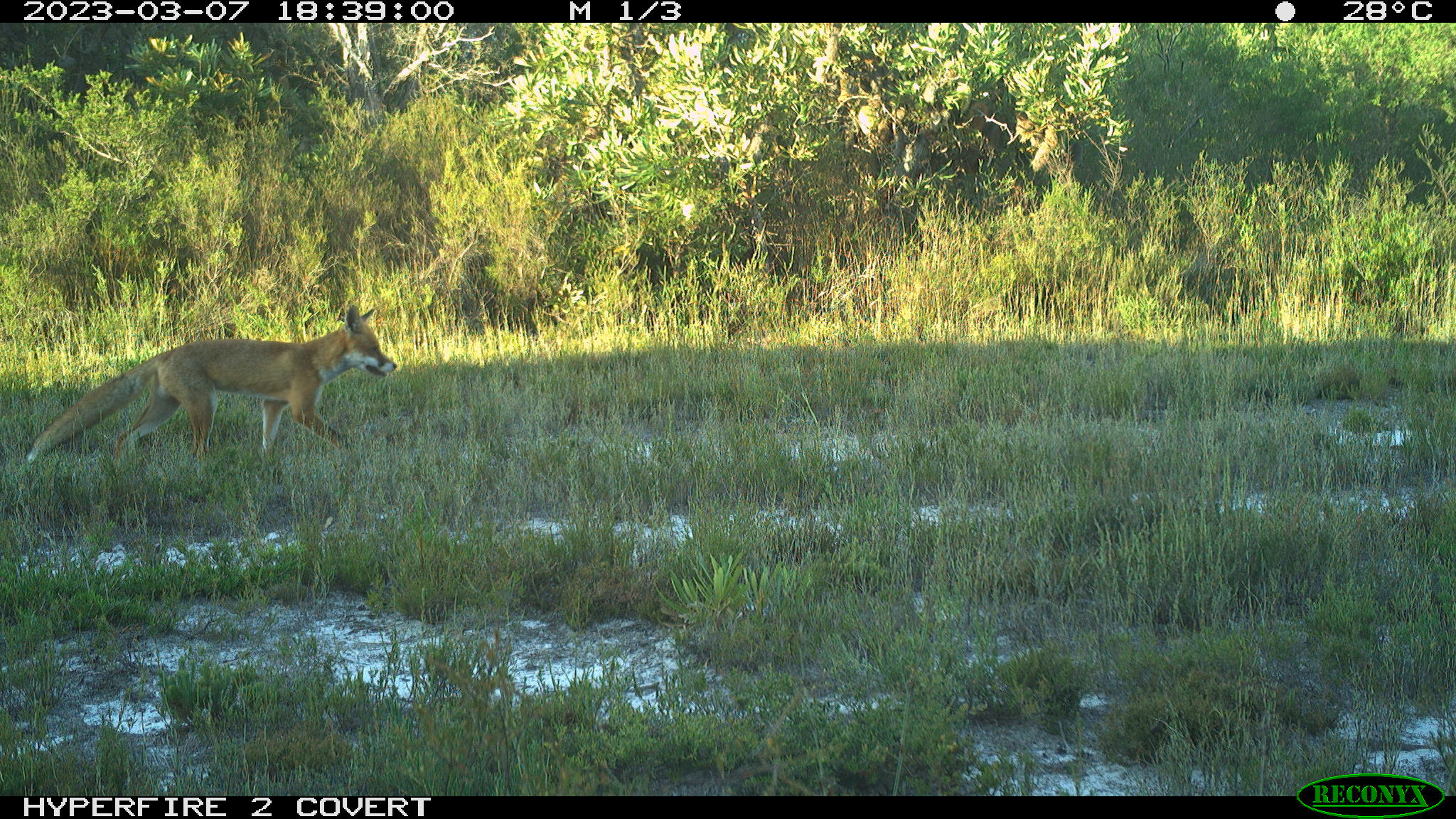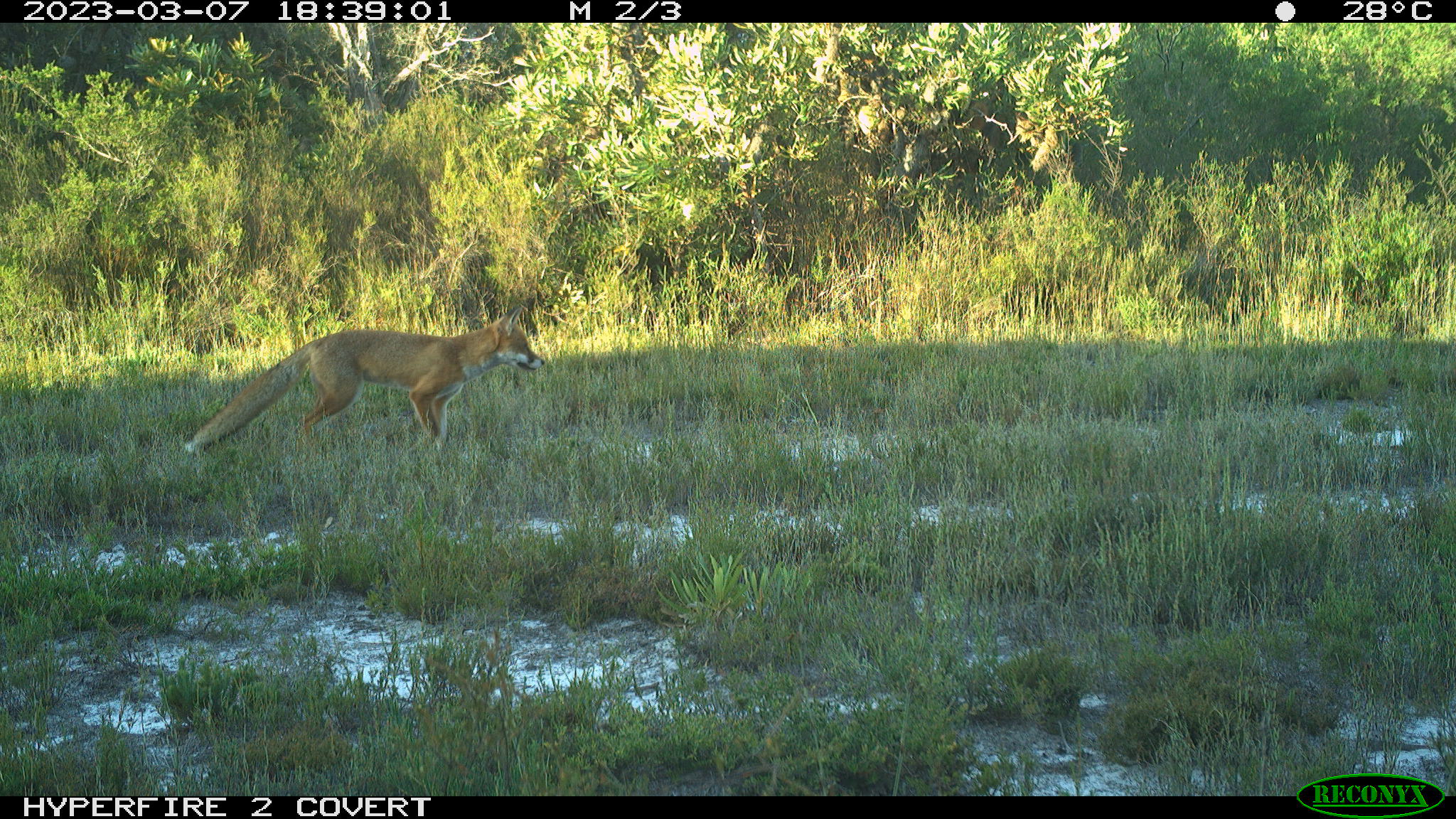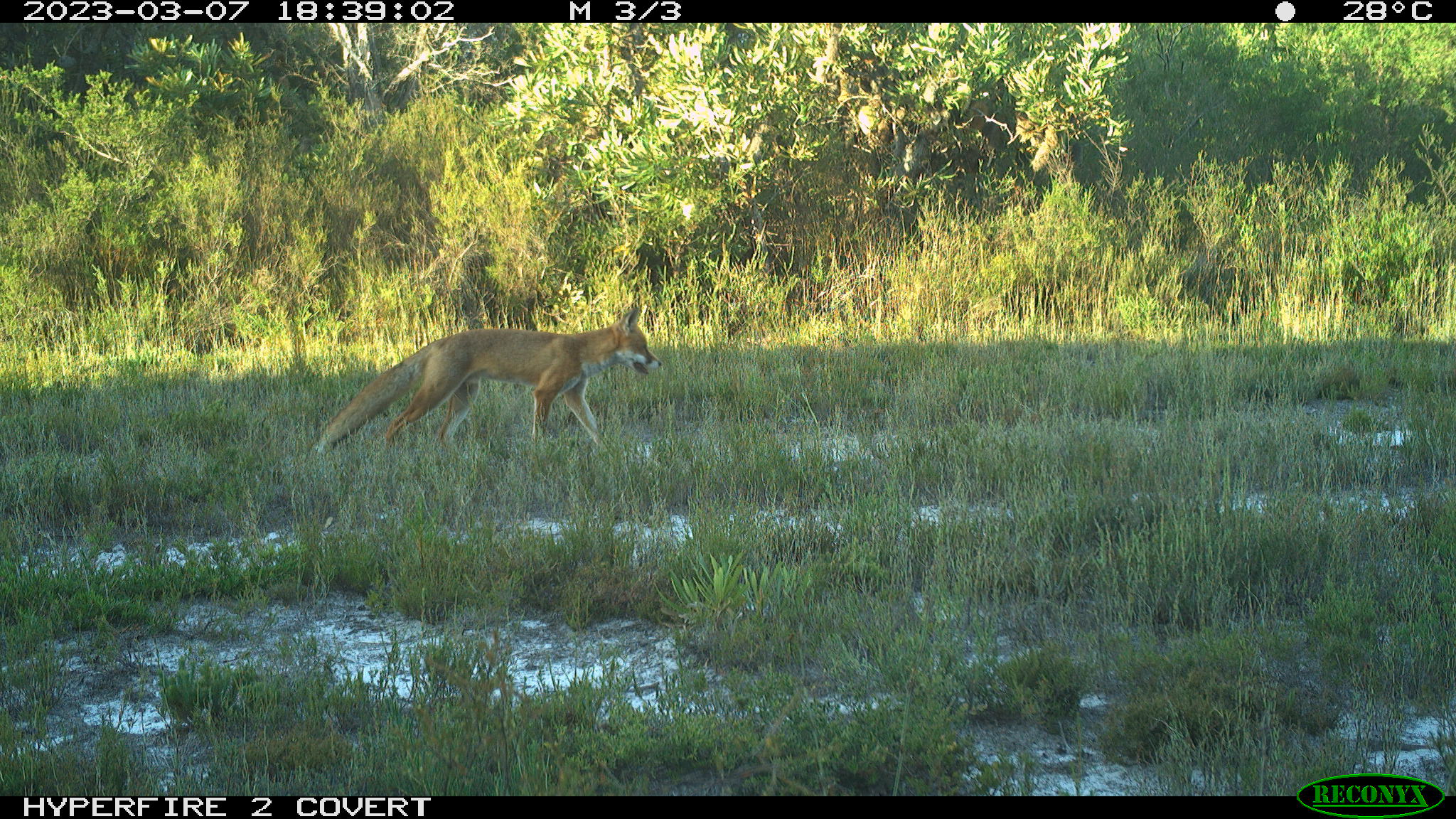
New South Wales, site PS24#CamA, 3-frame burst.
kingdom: Animalia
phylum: Chordata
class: Mammalia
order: Carnivora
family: Canidae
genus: Vulpes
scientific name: Vulpes vulpes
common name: red fox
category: fox